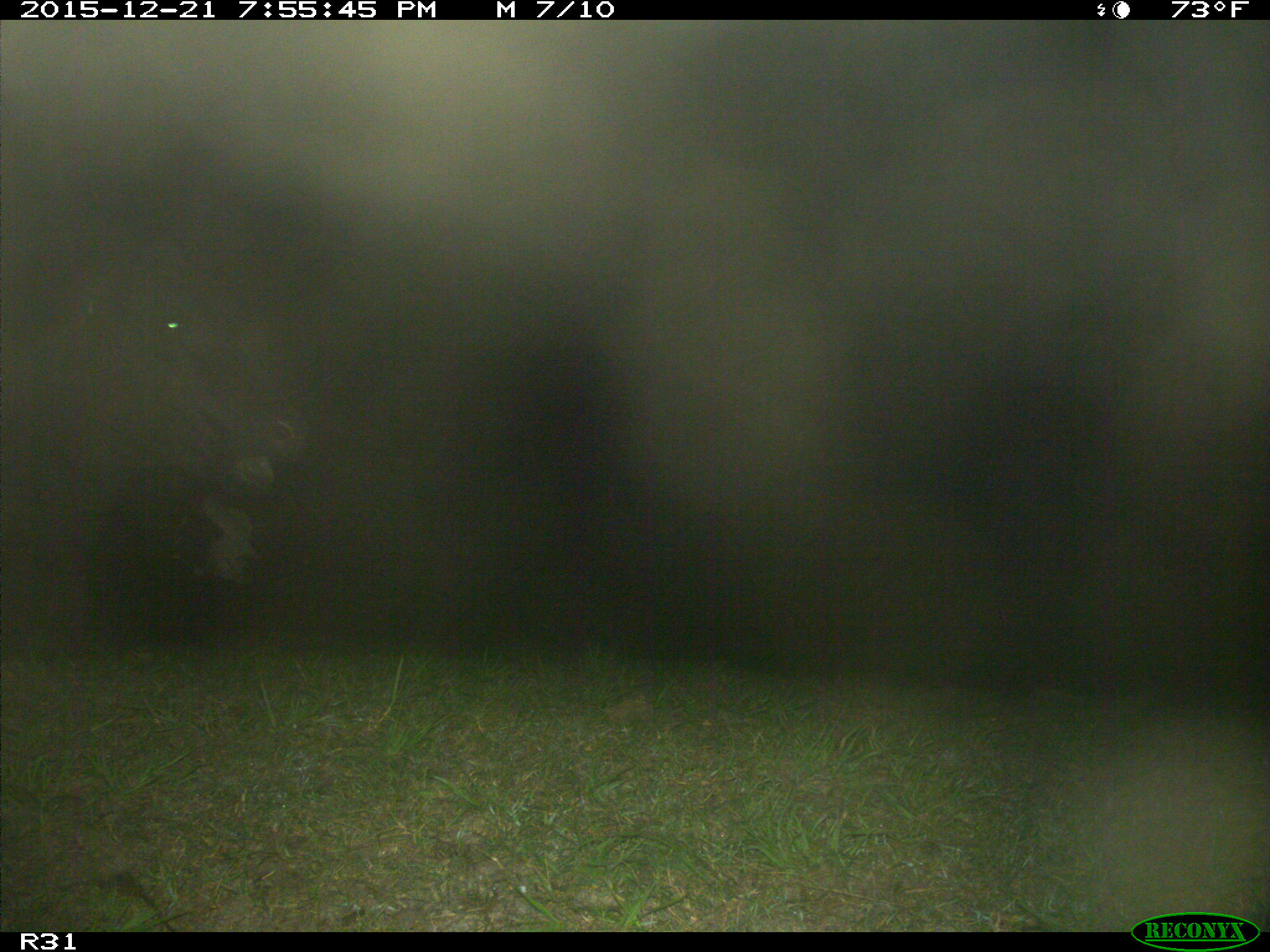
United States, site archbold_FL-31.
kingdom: Animalia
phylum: Chordata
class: Mammalia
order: Artiodactyla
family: Bovidae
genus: Bos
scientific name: Bos taurus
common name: domestic cow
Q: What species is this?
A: Bos taurus (domestic cow).